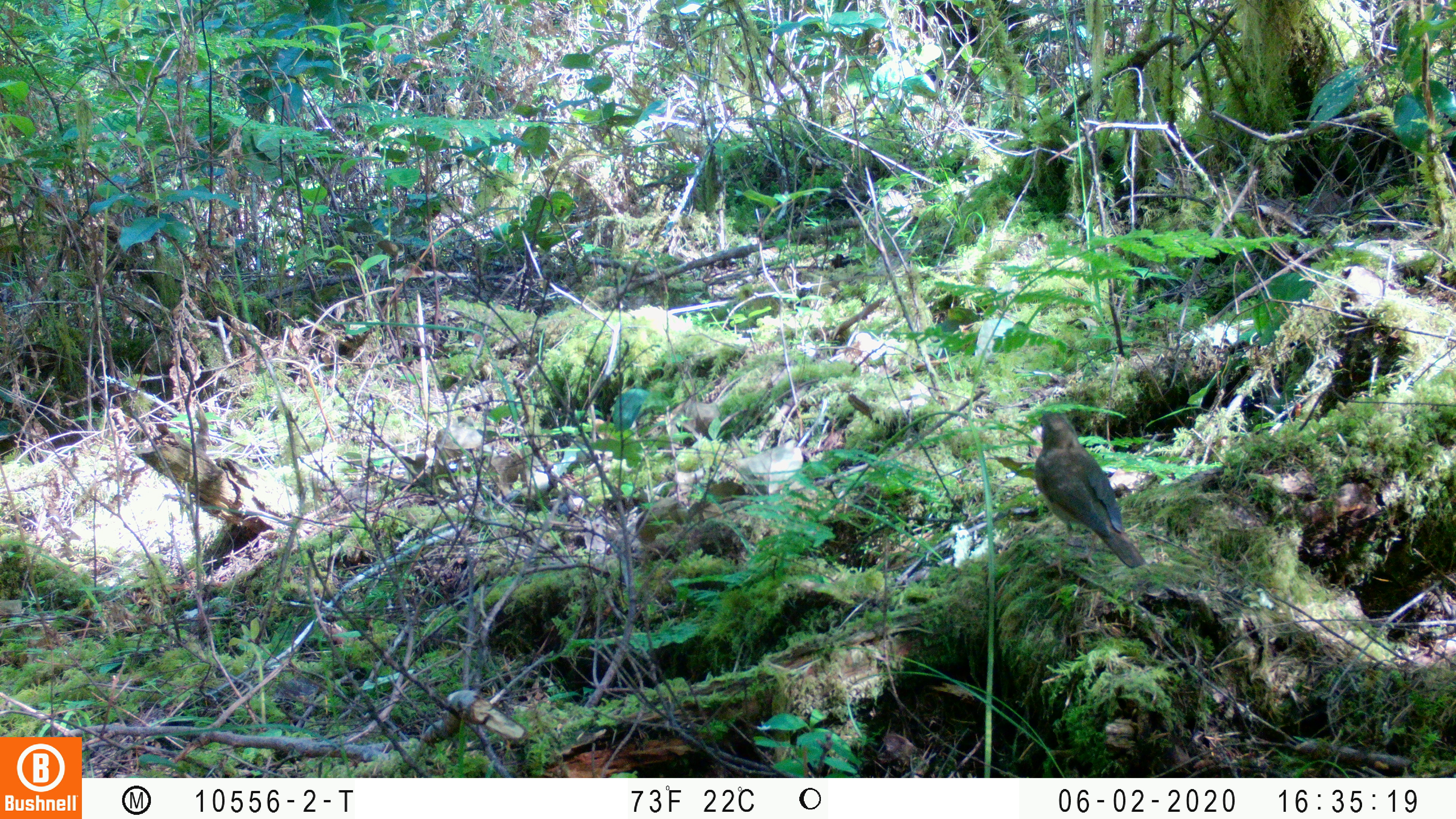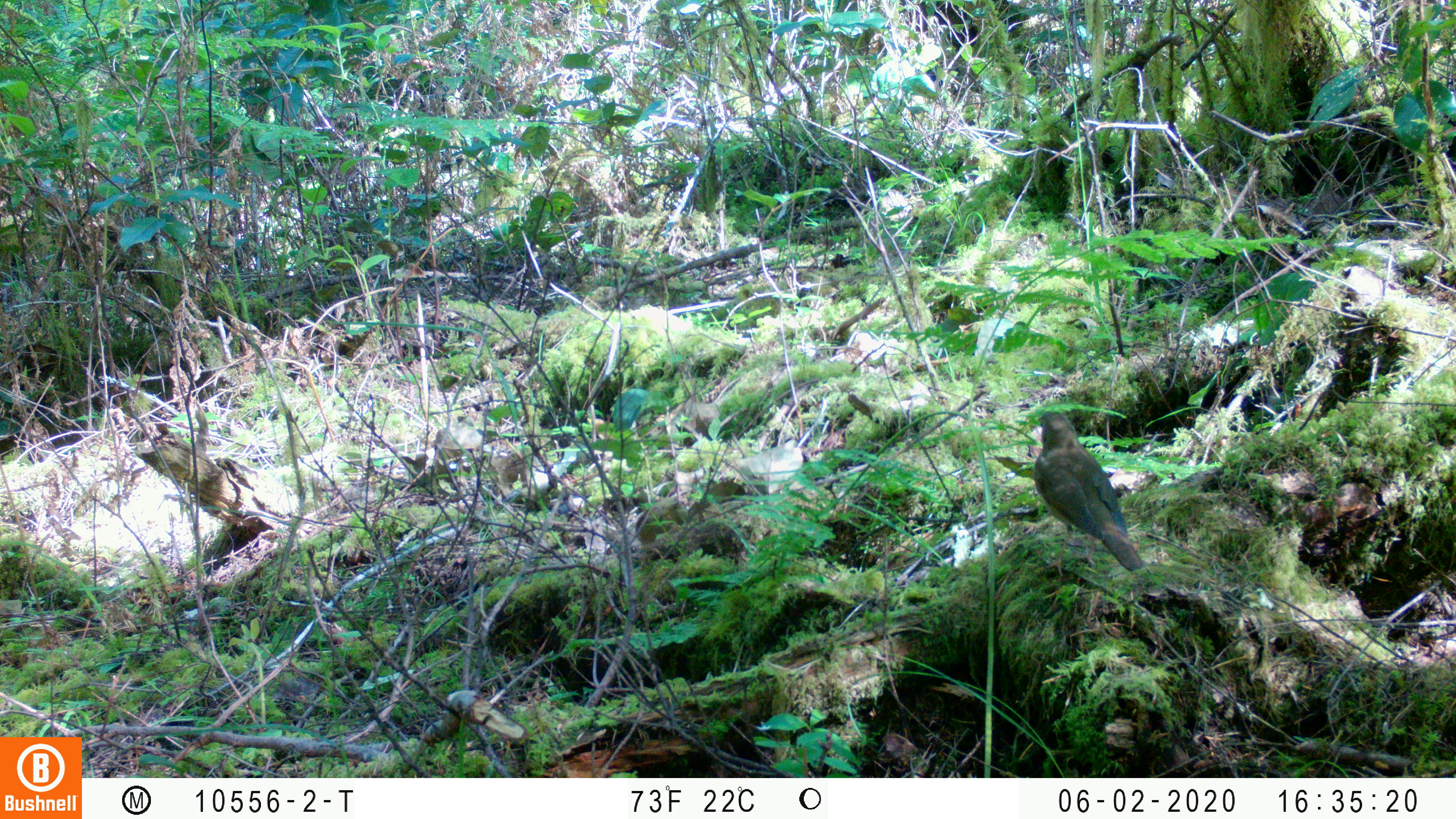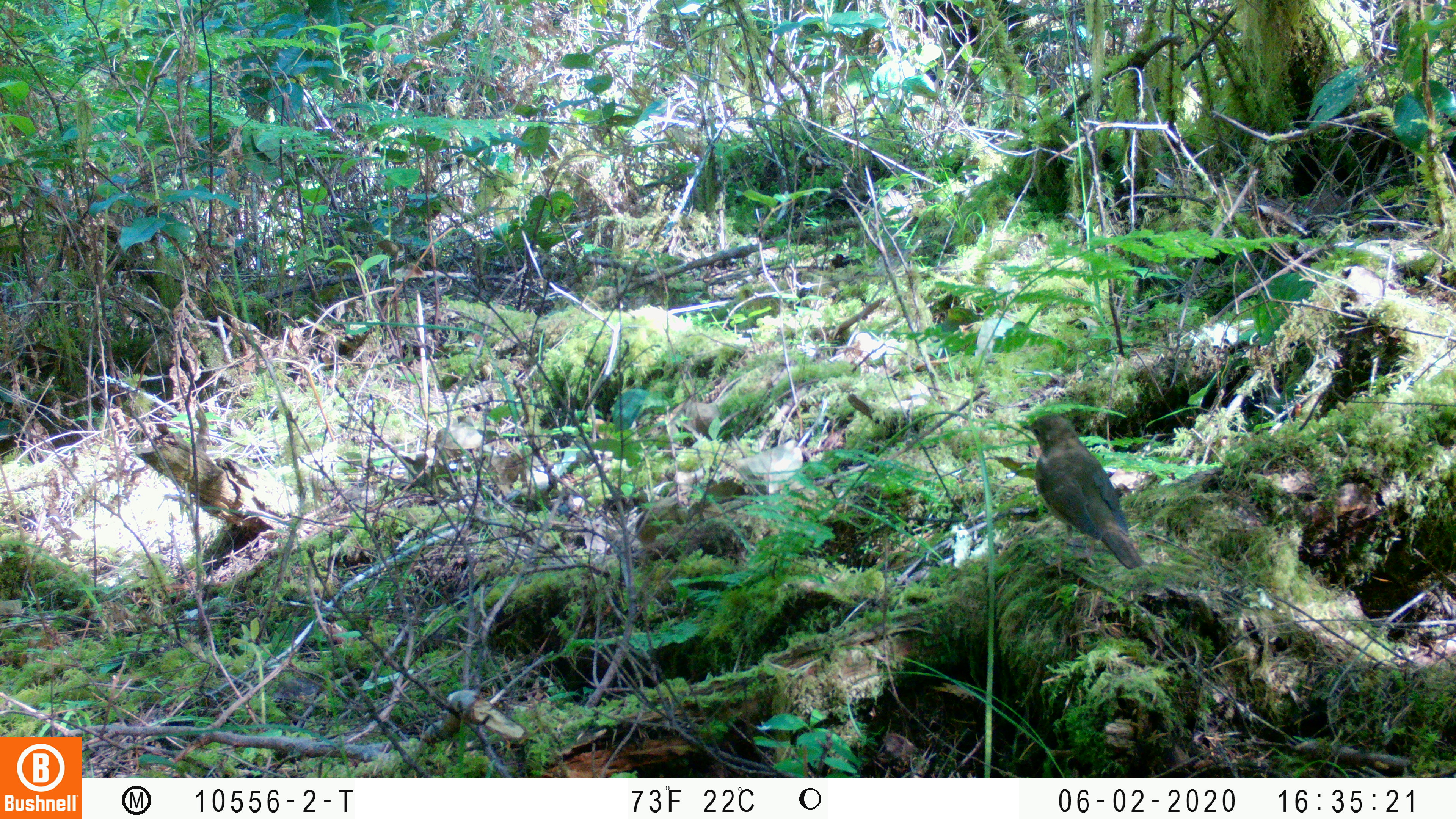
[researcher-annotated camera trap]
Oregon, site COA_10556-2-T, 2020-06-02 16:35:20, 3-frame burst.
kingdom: Animalia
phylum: Chordata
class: Aves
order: Passeriformes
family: Turdidae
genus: Catharus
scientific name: Catharus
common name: brown thrushes and nightingale-thrushes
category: catharus species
Catharus species (brown thrushes and nightingale-thrushes) (Catharus).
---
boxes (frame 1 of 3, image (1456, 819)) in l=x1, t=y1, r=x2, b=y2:
catharus species: l=1032, t=412, r=1147, b=569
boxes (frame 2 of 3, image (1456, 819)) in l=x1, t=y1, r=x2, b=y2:
catharus species: l=1033, t=410, r=1144, b=575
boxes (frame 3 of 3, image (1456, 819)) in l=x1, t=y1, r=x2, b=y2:
catharus species: l=1022, t=415, r=1146, b=572